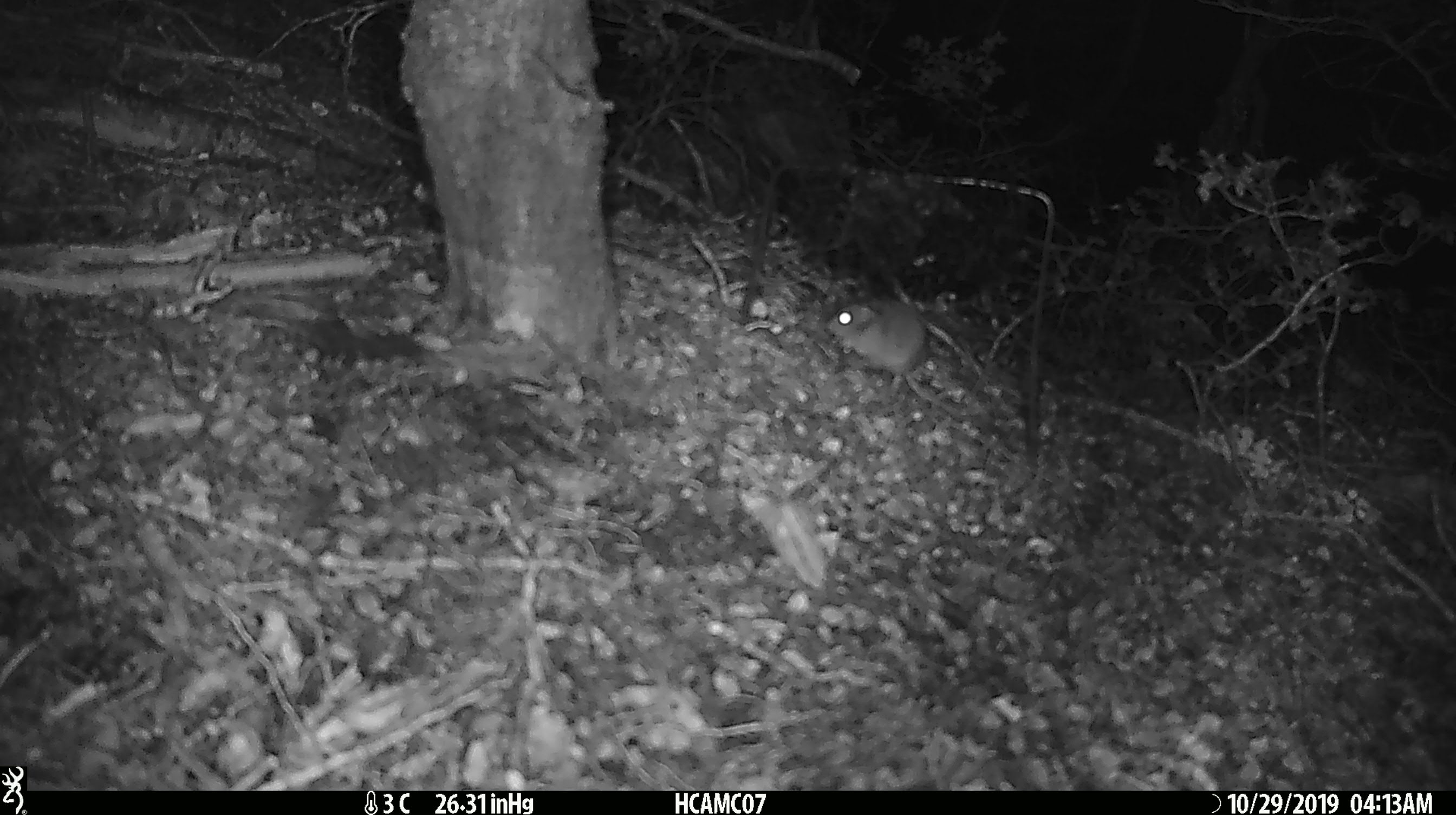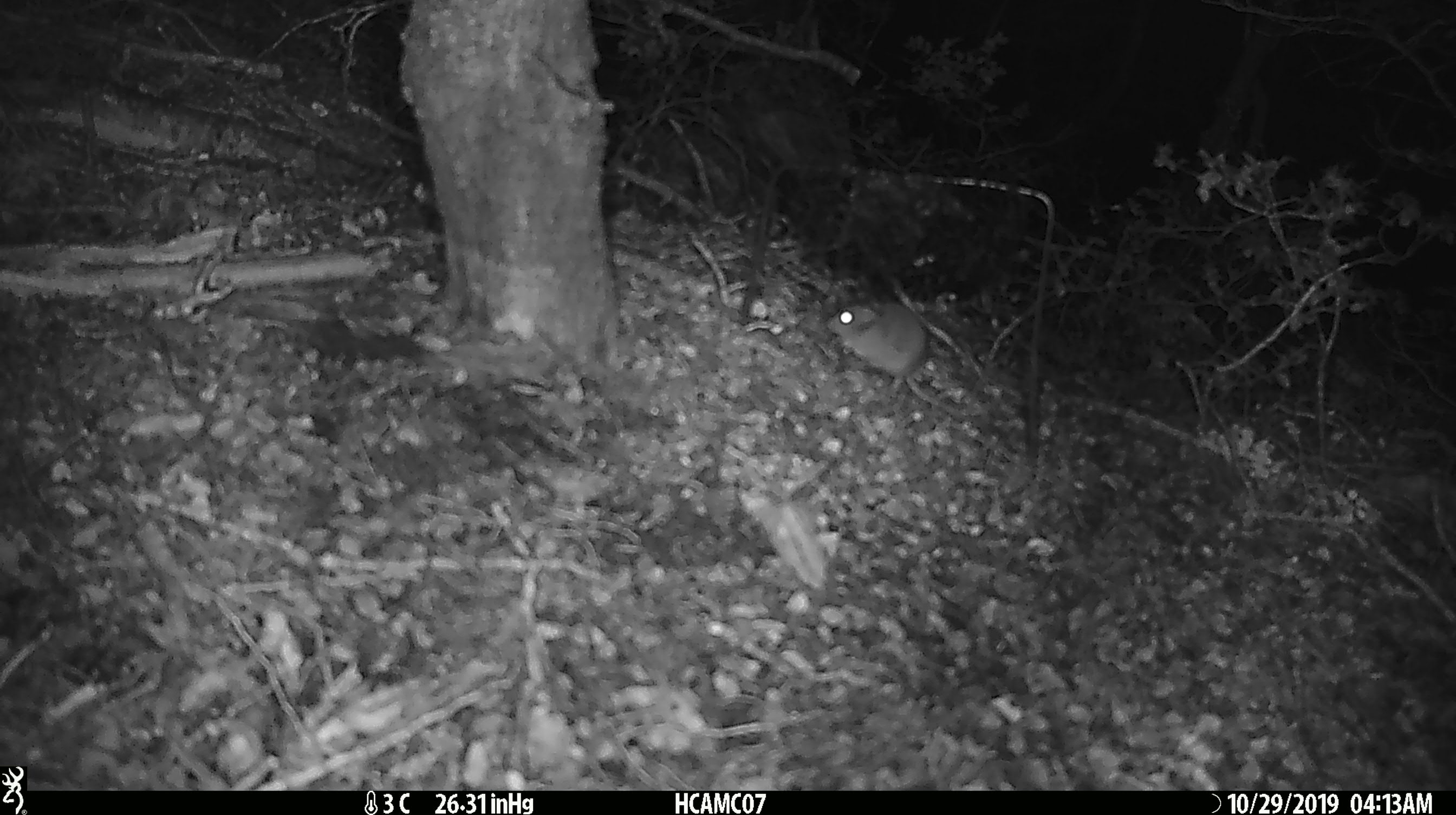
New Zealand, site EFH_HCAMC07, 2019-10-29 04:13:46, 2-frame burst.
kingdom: Animalia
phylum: Chordata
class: Mammalia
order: Rodentia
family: Muridae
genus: Mus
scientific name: Mus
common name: mouse